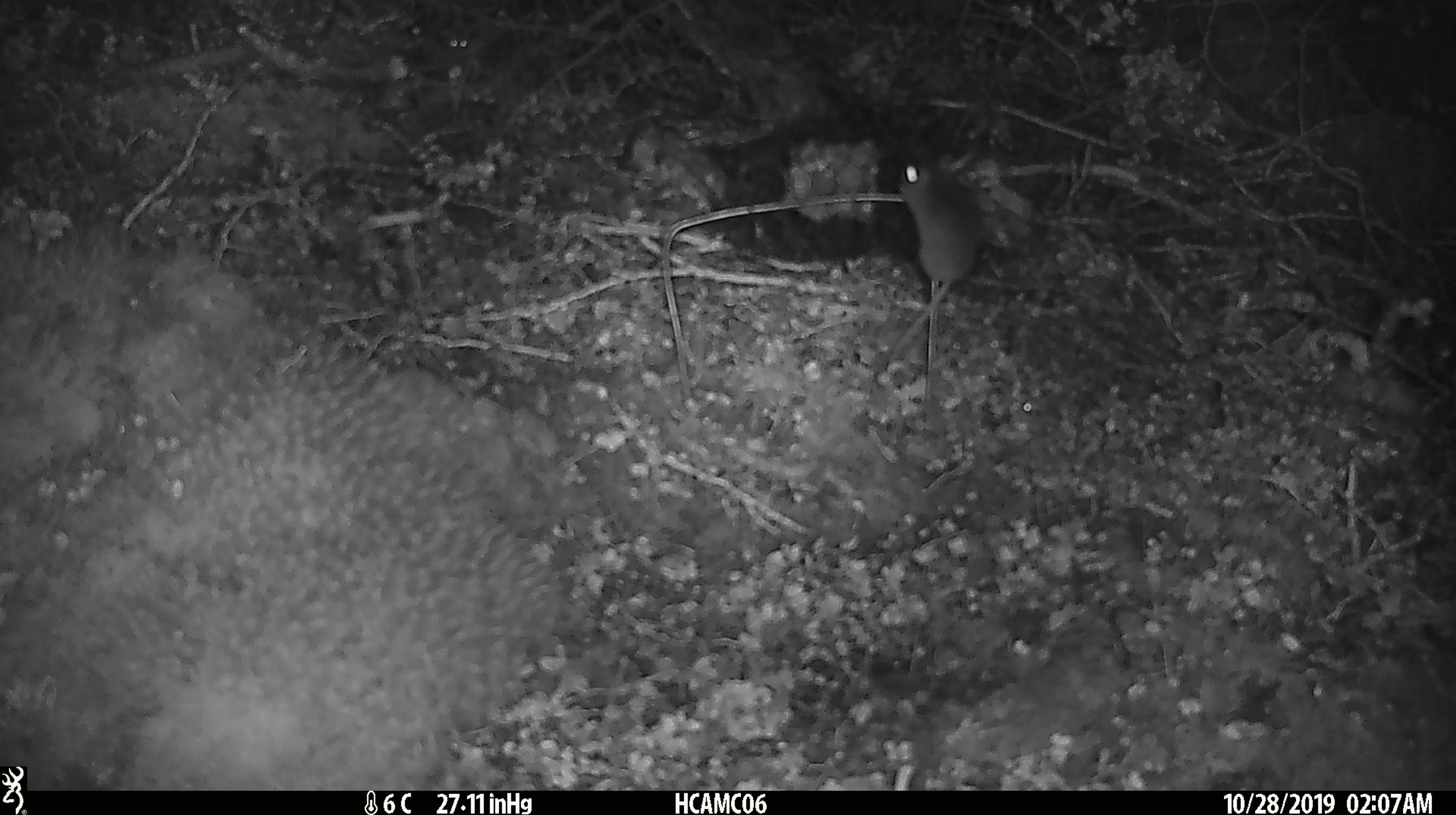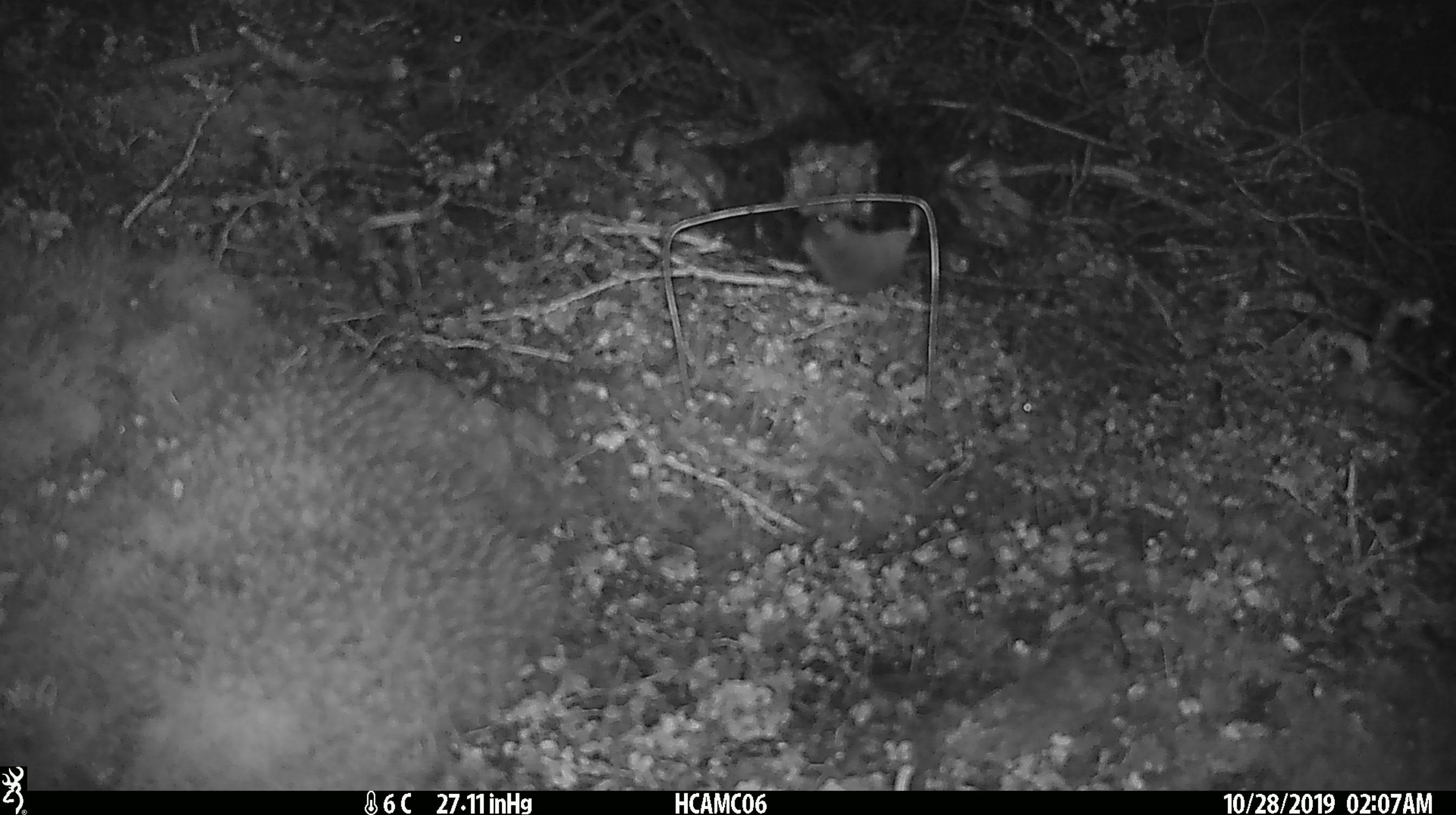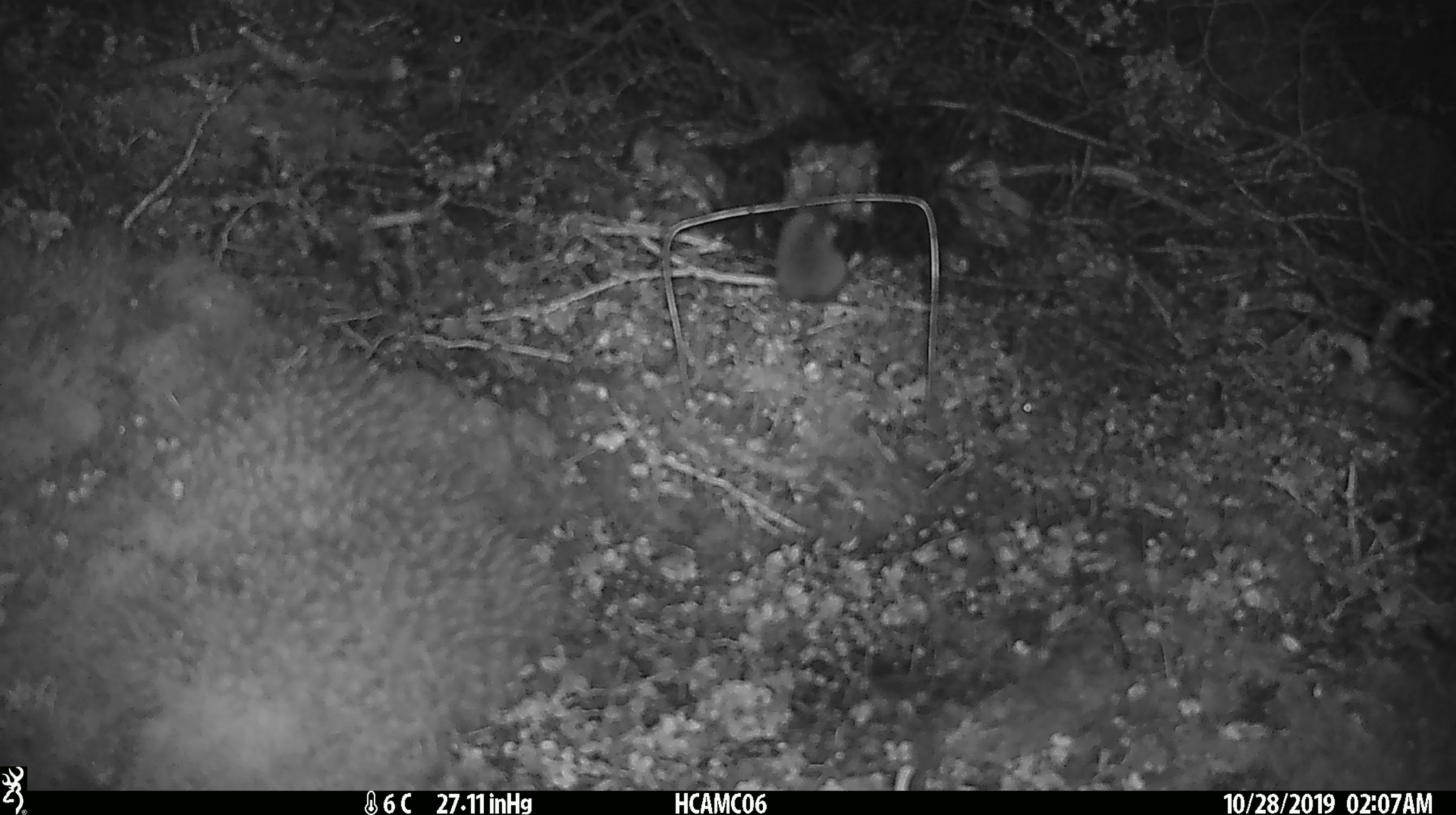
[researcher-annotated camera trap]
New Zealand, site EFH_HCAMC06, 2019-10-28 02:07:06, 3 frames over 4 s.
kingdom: Animalia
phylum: Chordata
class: Mammalia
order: Rodentia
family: Muridae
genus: Mus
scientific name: Mus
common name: mouse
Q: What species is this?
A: Mouse (Mus).